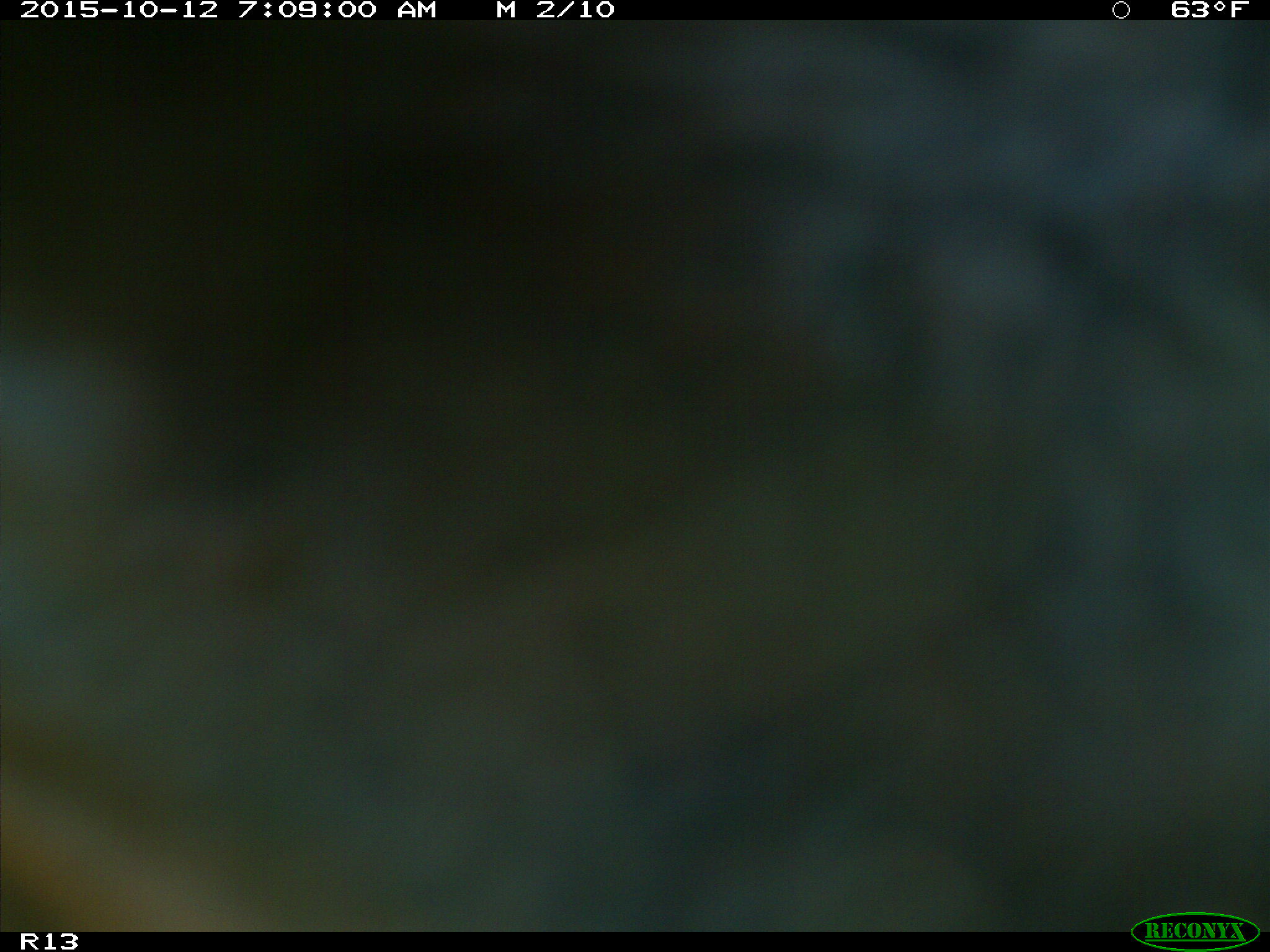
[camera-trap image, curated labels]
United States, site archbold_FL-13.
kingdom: Animalia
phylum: Chordata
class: Mammalia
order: Artiodactyla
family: Bovidae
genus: Bos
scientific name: Bos taurus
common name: domestic cow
Bos taurus (domestic cow).